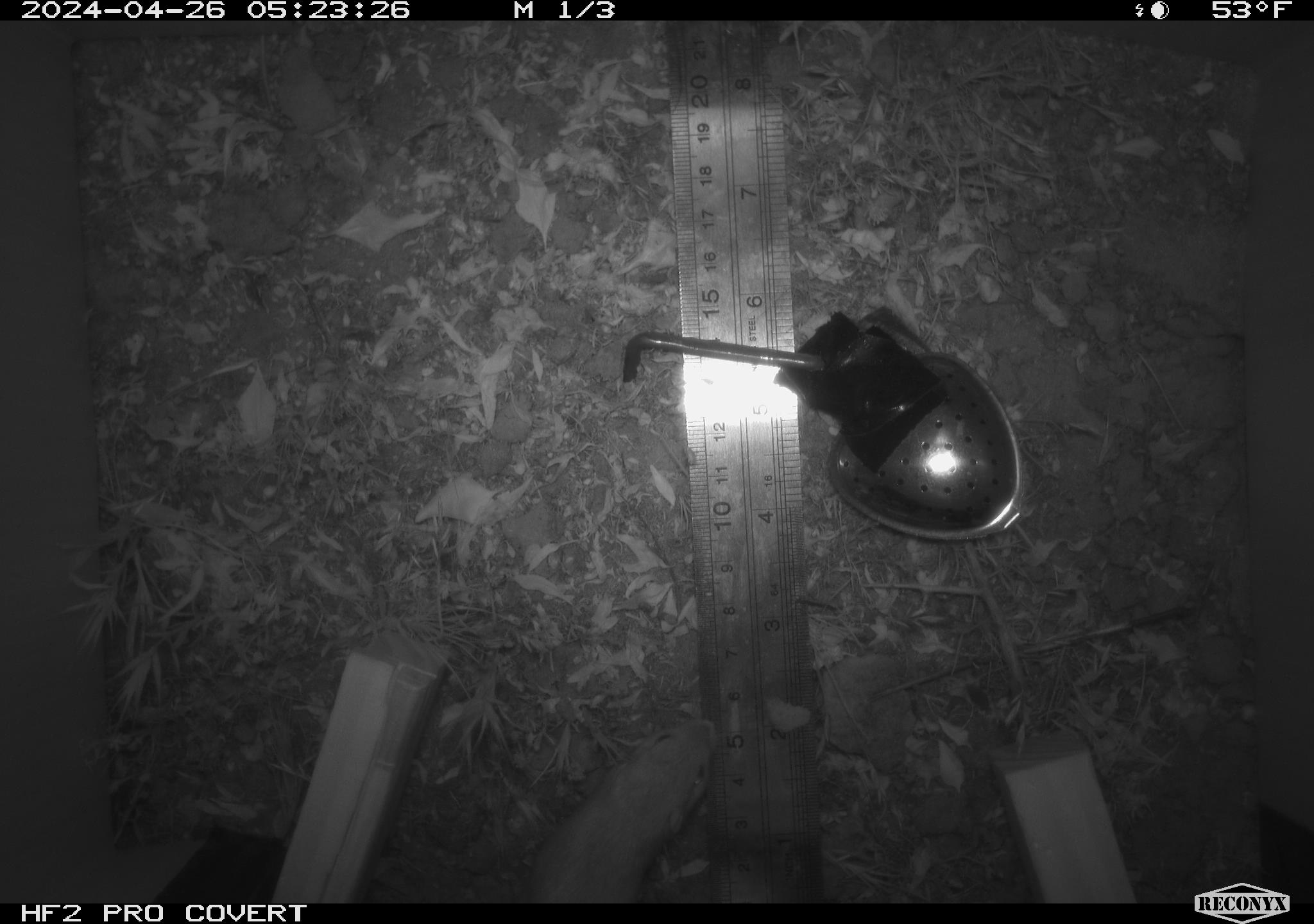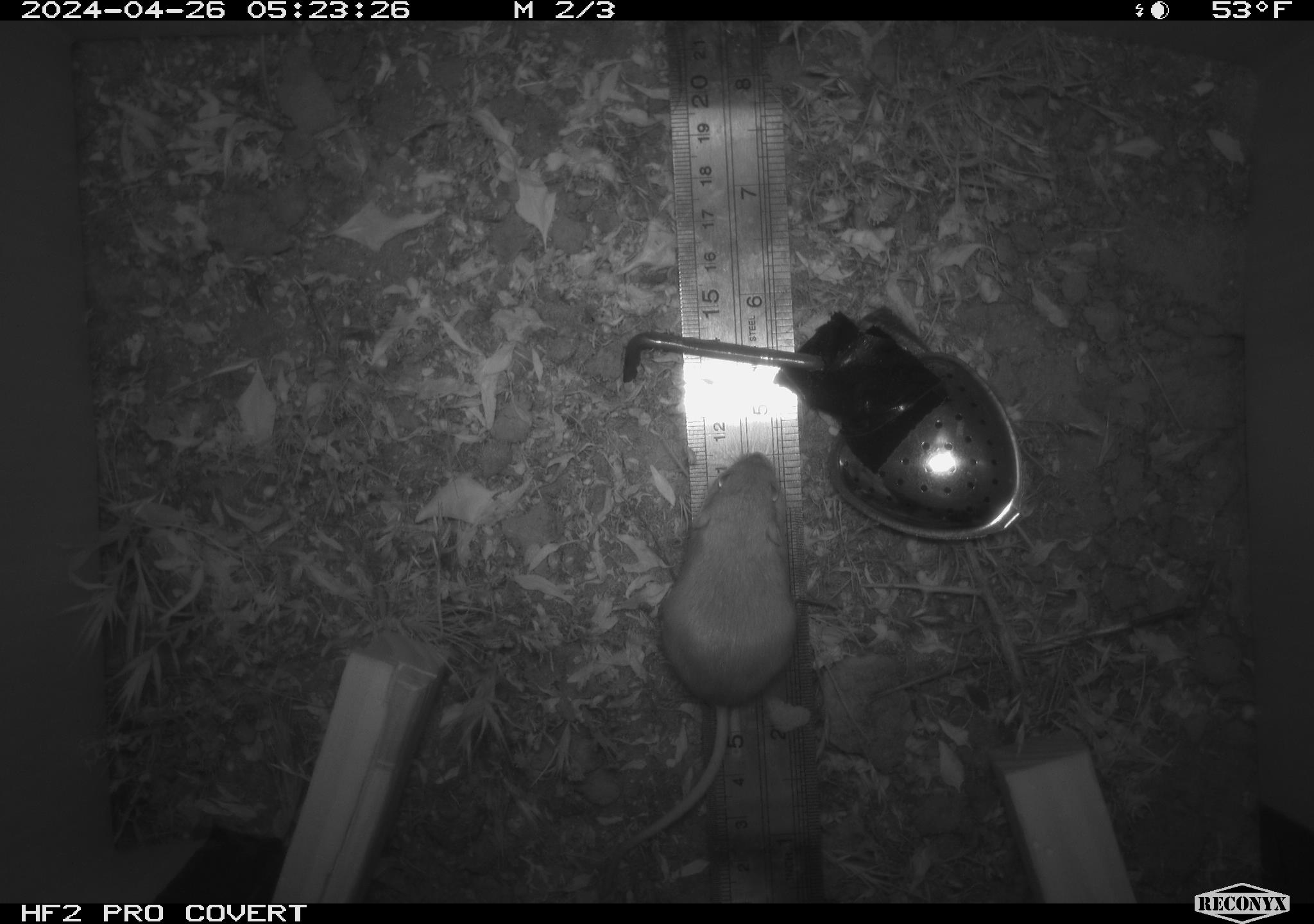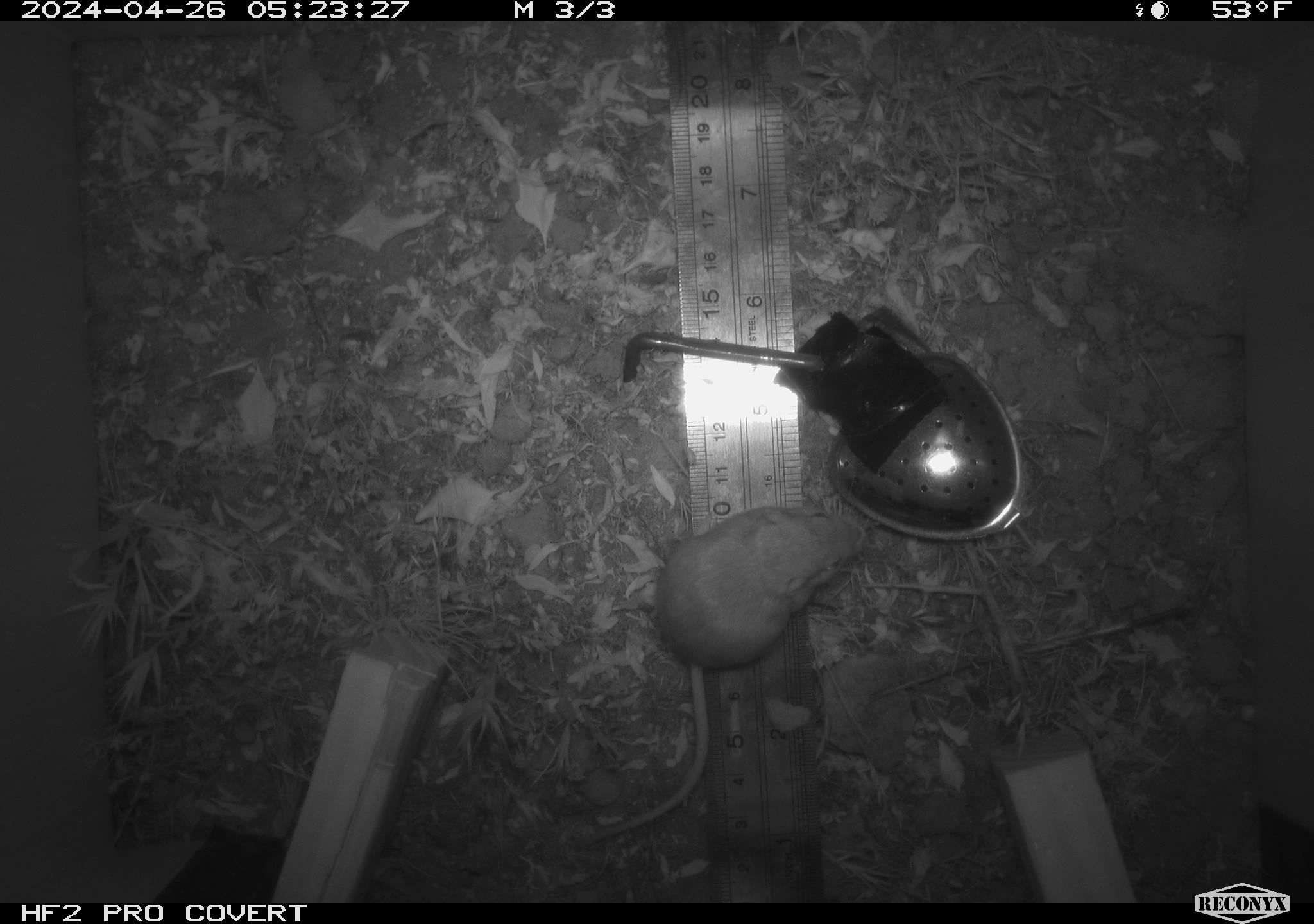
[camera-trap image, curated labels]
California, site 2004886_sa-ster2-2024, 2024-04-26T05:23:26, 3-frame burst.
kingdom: Animalia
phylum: Chordata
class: Mammalia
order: Rodentia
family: Heteromyidae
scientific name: Heteromyidae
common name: kangaroo rats and pocket mice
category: heteromyidae family